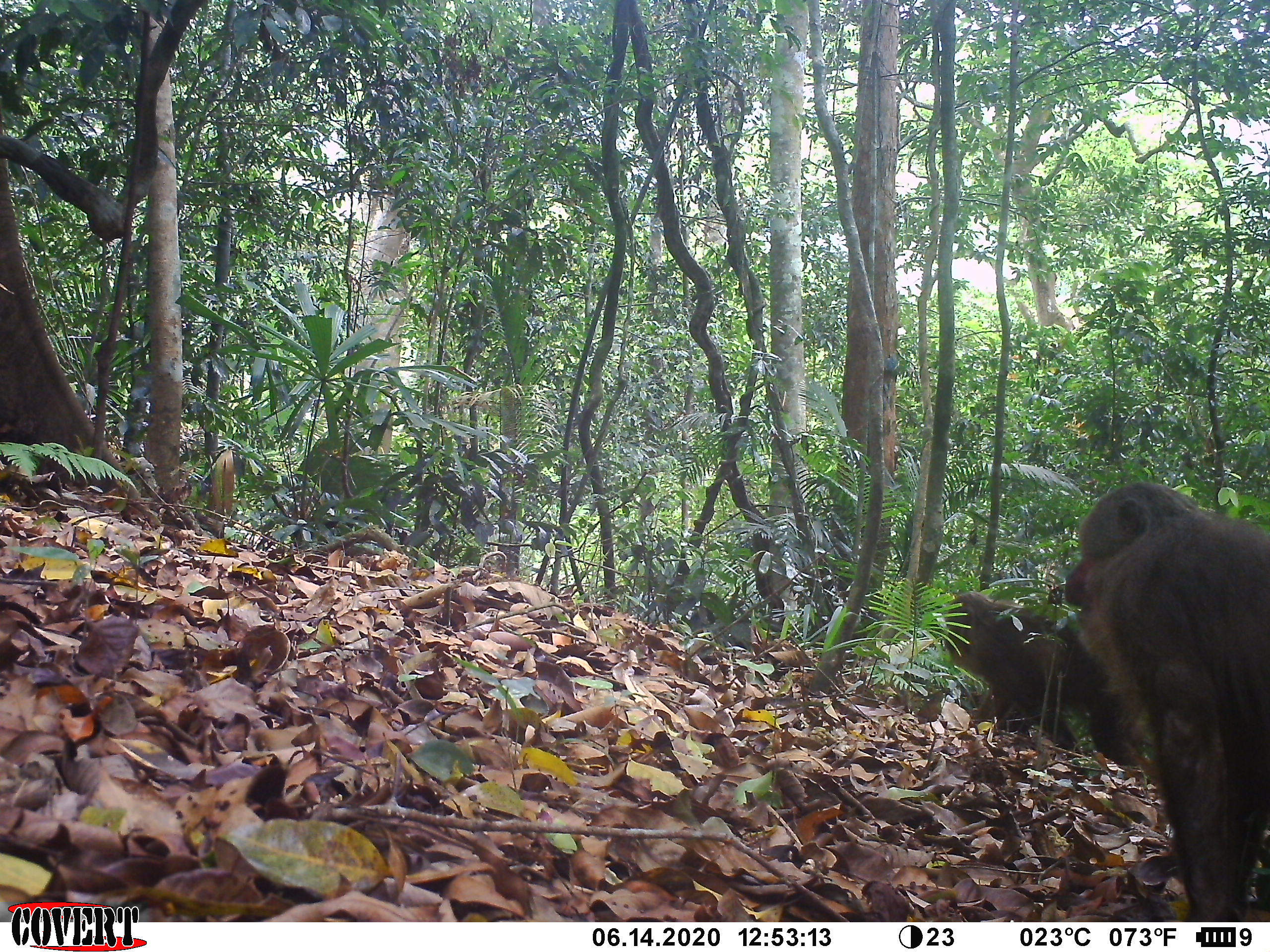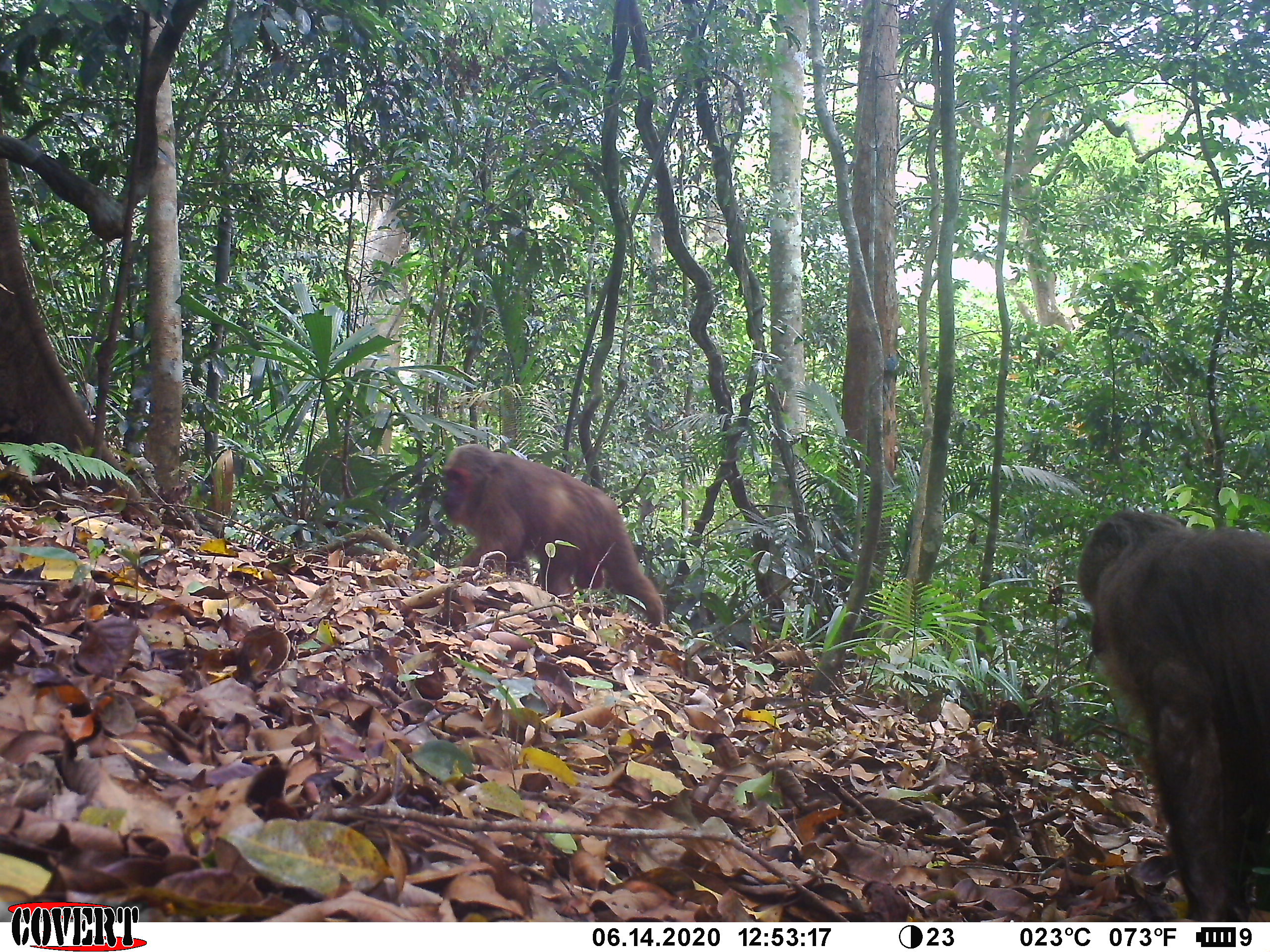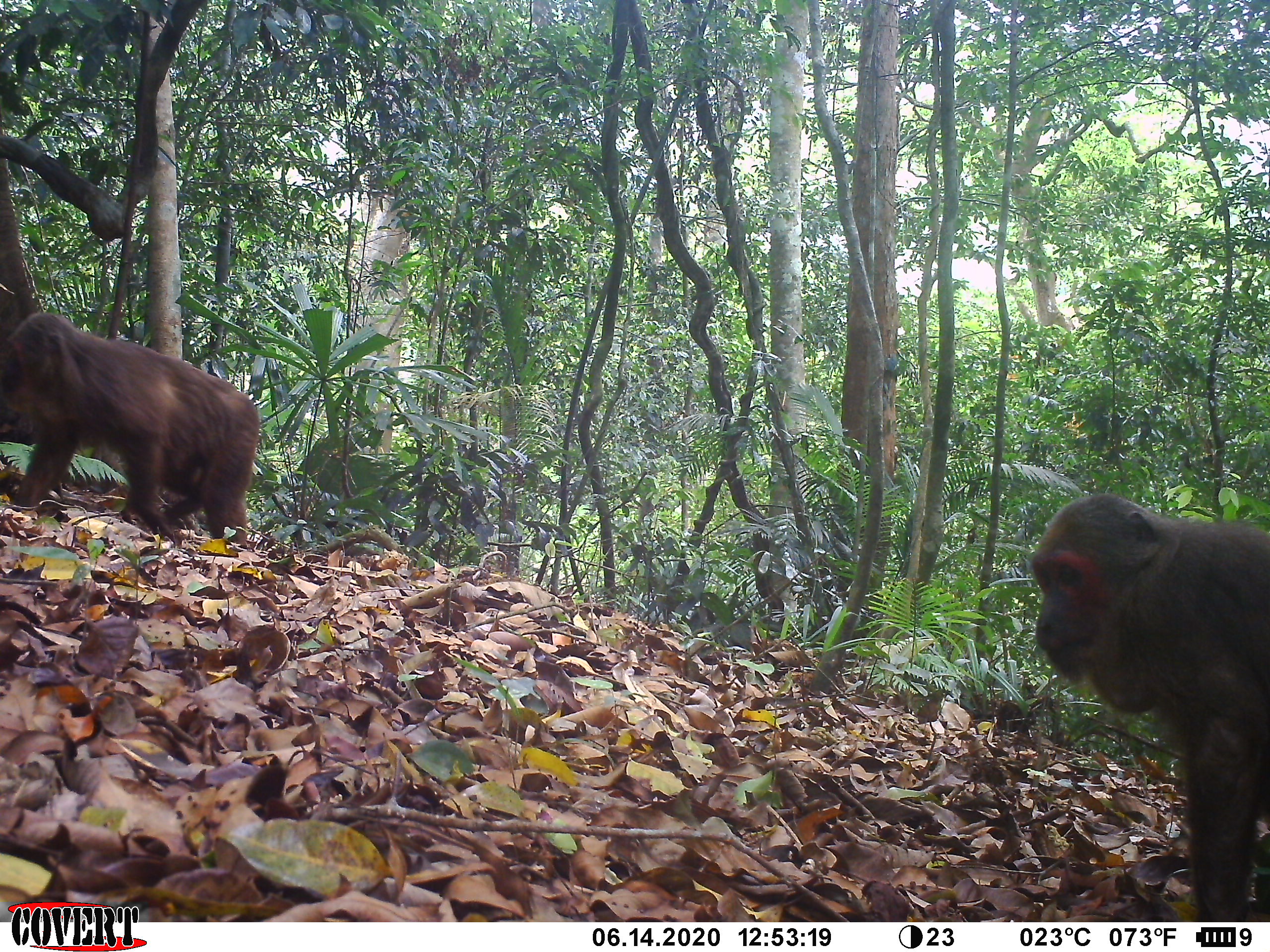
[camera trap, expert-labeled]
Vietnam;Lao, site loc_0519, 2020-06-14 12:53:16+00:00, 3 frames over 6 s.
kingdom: Animalia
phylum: Chordata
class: Mammalia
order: Primates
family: Cercopithecidae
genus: Macaca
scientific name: Macaca arctoides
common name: stump-tailed macaque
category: stump tailed macaque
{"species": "stump tailed macaque (stump-tailed macaque) (Macaca arctoides)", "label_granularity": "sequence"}